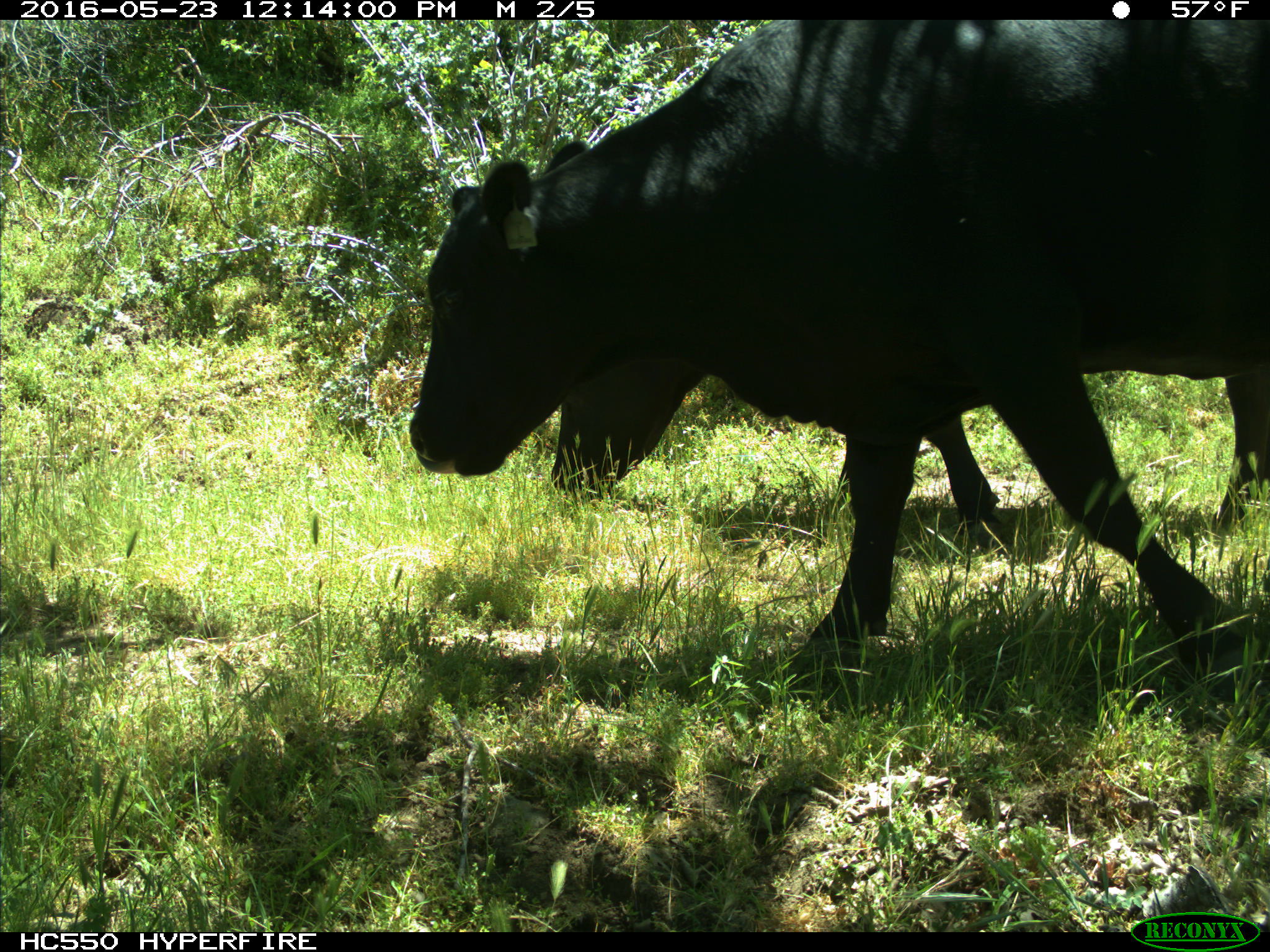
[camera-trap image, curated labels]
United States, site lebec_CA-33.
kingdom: Animalia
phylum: Chordata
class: Mammalia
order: Artiodactyla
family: Bovidae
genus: Bos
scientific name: Bos taurus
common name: domestic cow